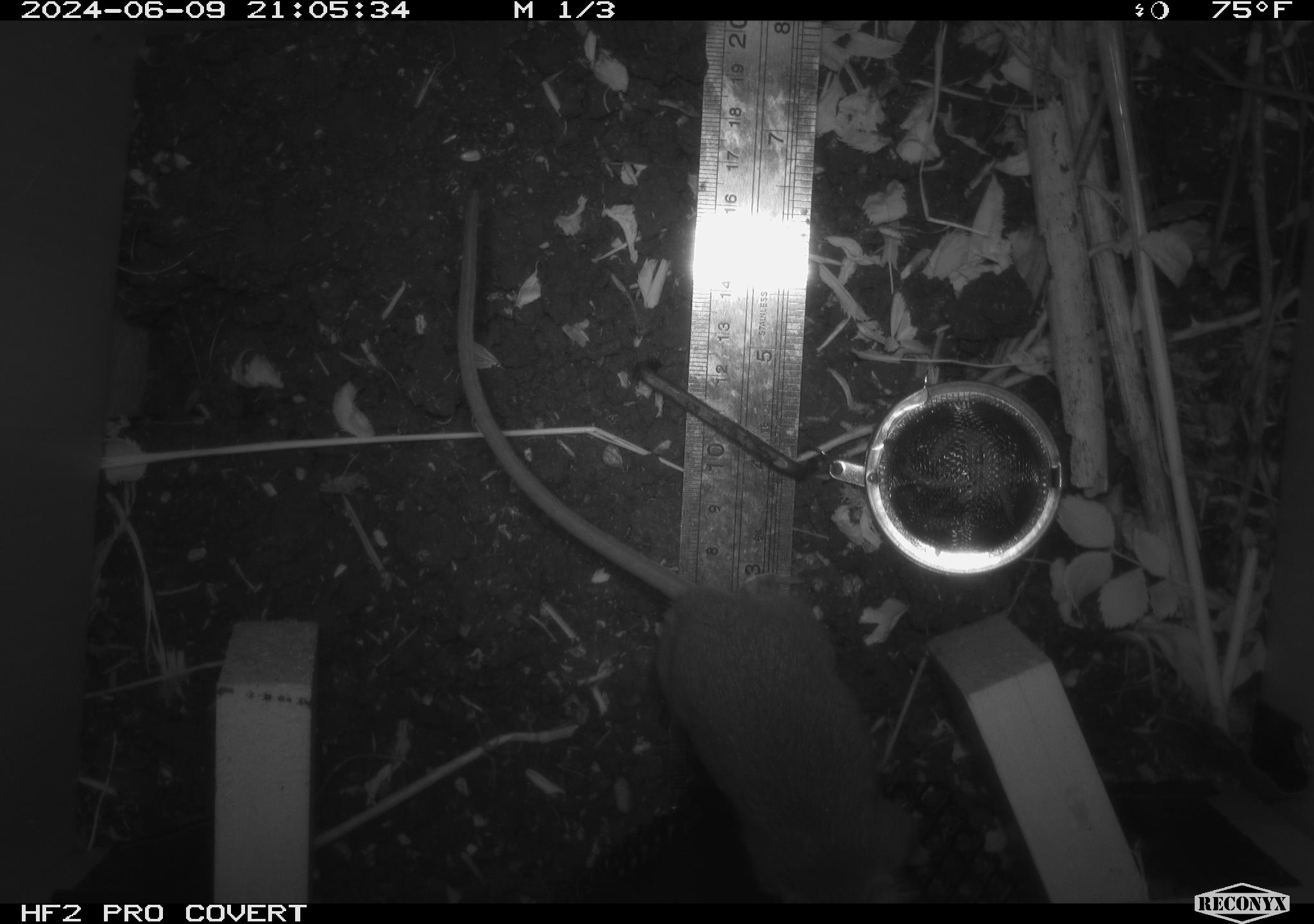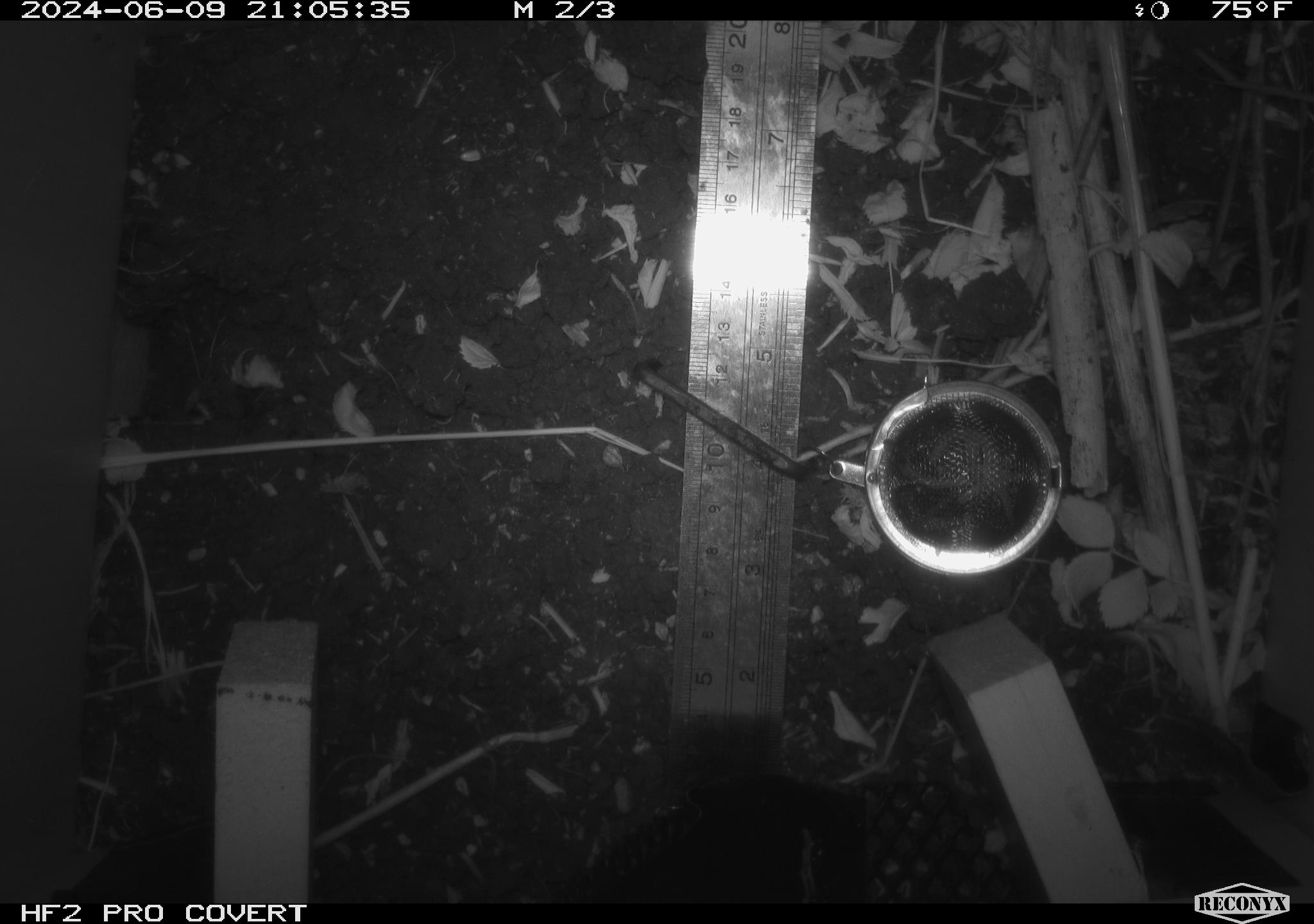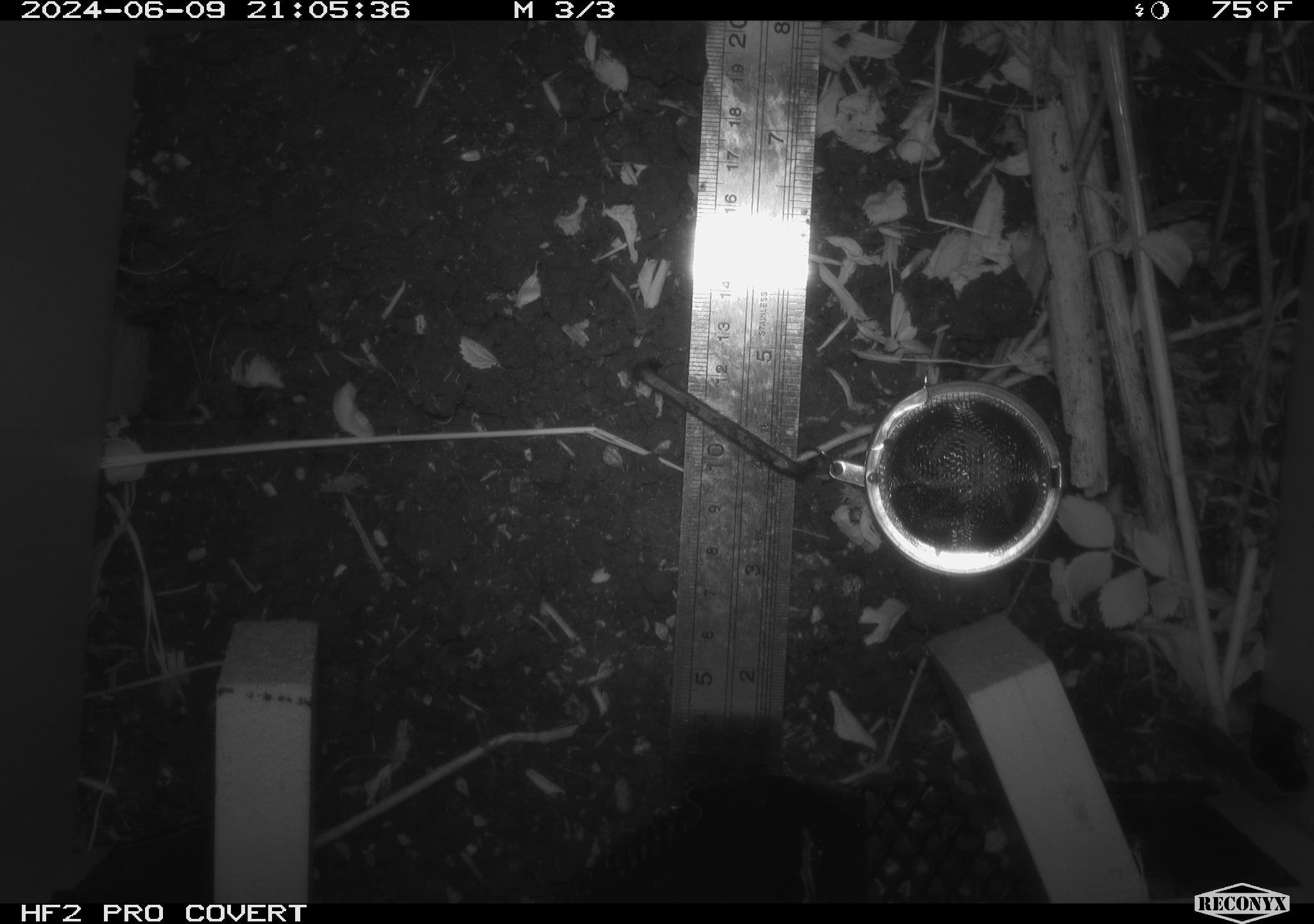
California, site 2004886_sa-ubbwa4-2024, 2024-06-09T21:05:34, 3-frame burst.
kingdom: Animalia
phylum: Chordata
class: Mammalia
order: Rodentia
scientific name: Rodentia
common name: woodrat or rat or mouse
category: woodrat or rat or mouse species